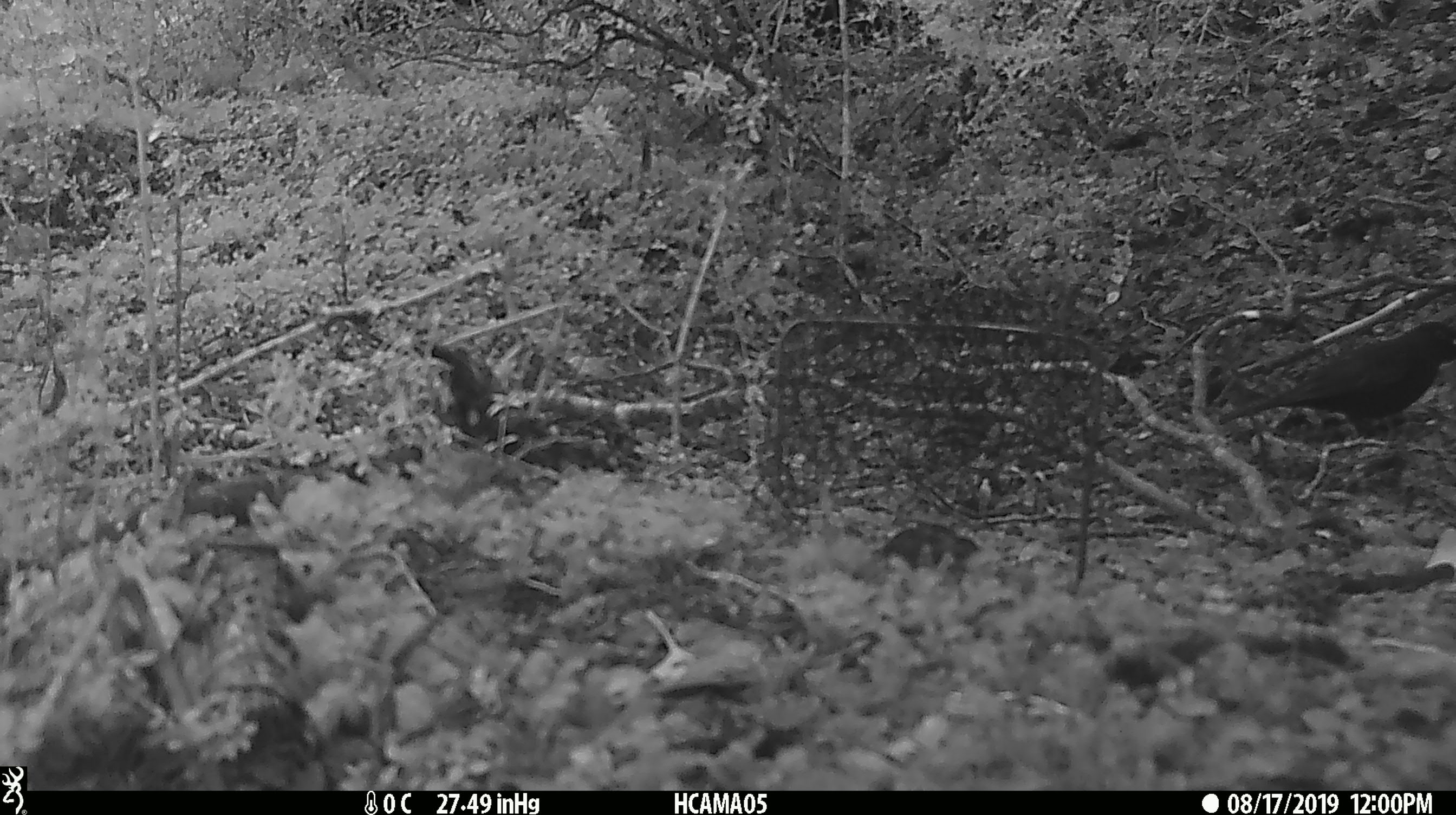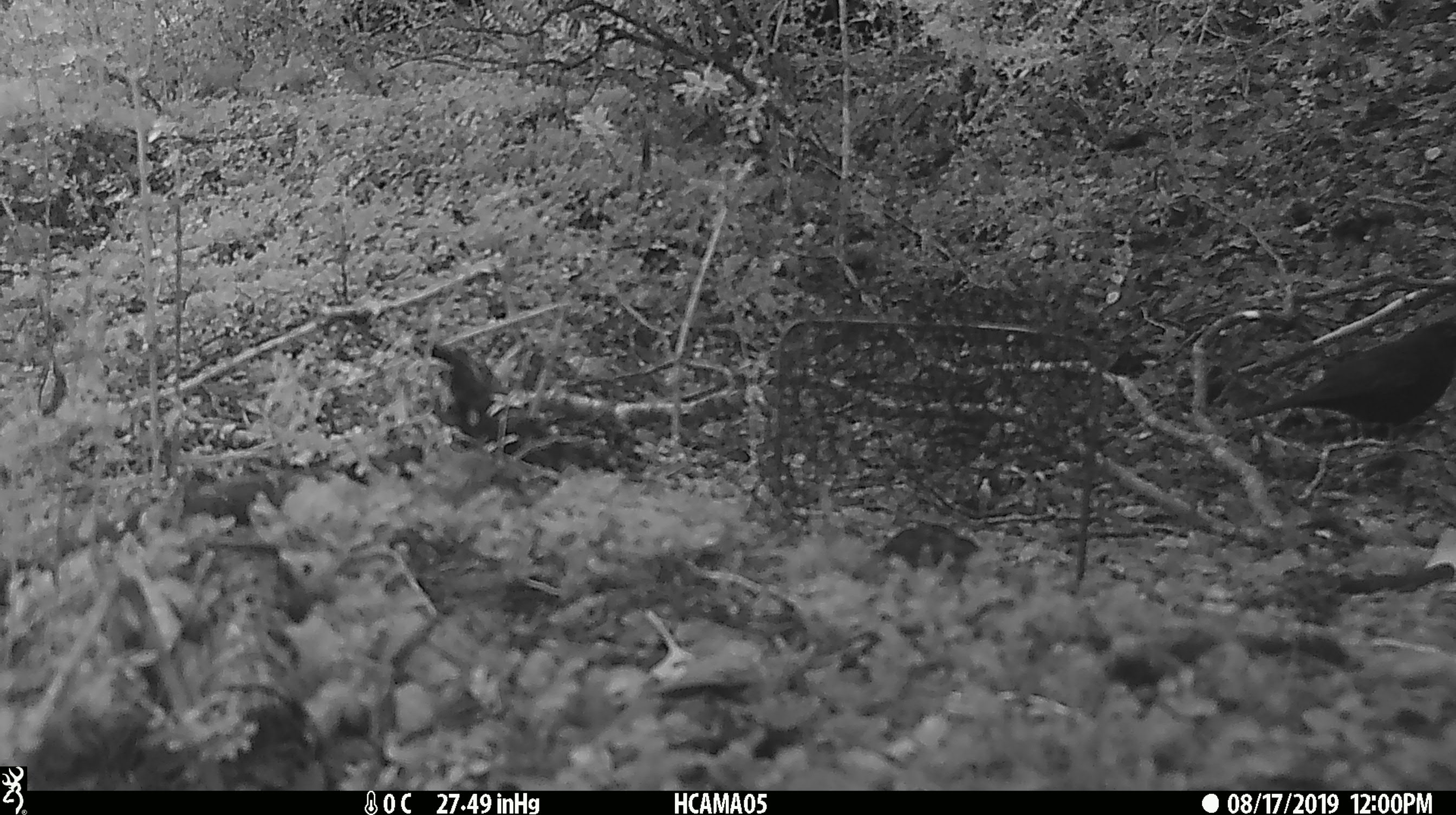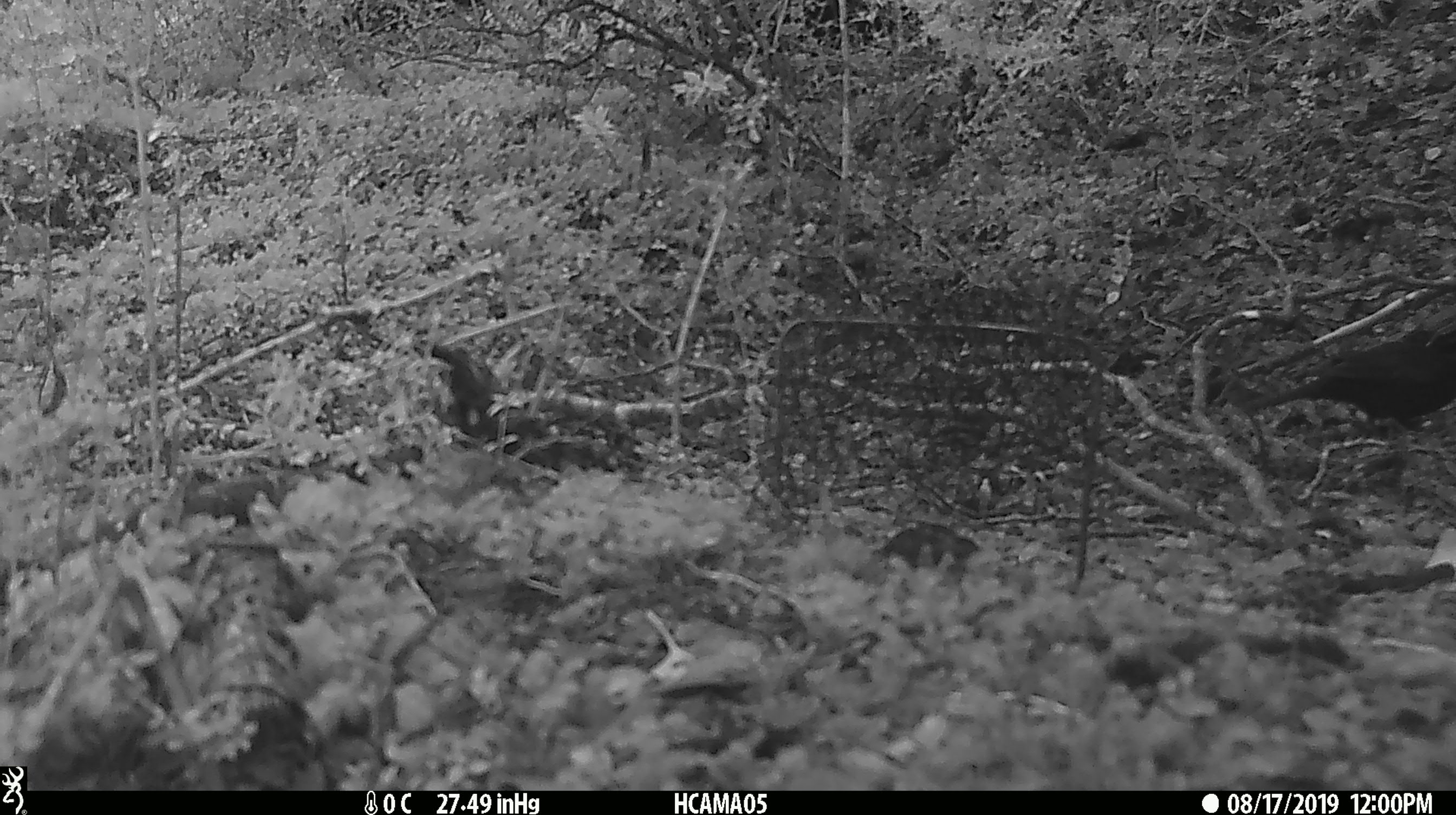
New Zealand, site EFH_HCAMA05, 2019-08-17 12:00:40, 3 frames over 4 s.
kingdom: Animalia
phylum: Chordata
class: Aves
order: Passeriformes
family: Turdidae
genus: Turdus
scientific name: Turdus merula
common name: eurasian blackbird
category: blackbird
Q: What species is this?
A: Blackbird (eurasian blackbird) (Turdus merula).